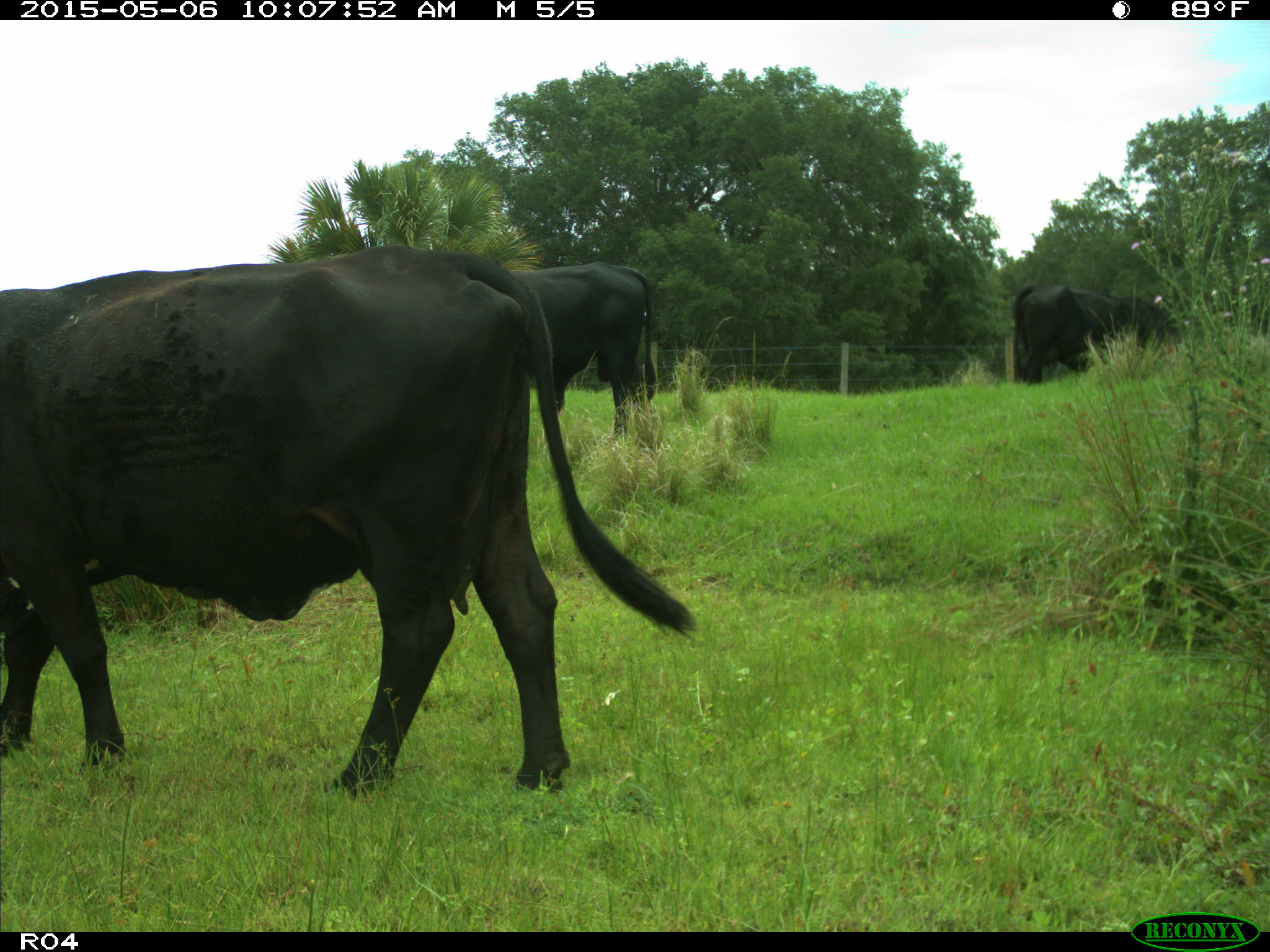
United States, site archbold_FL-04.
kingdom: Animalia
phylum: Chordata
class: Mammalia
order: Artiodactyla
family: Bovidae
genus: Bos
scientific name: Bos taurus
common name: domestic cow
Bos taurus (domestic cow).